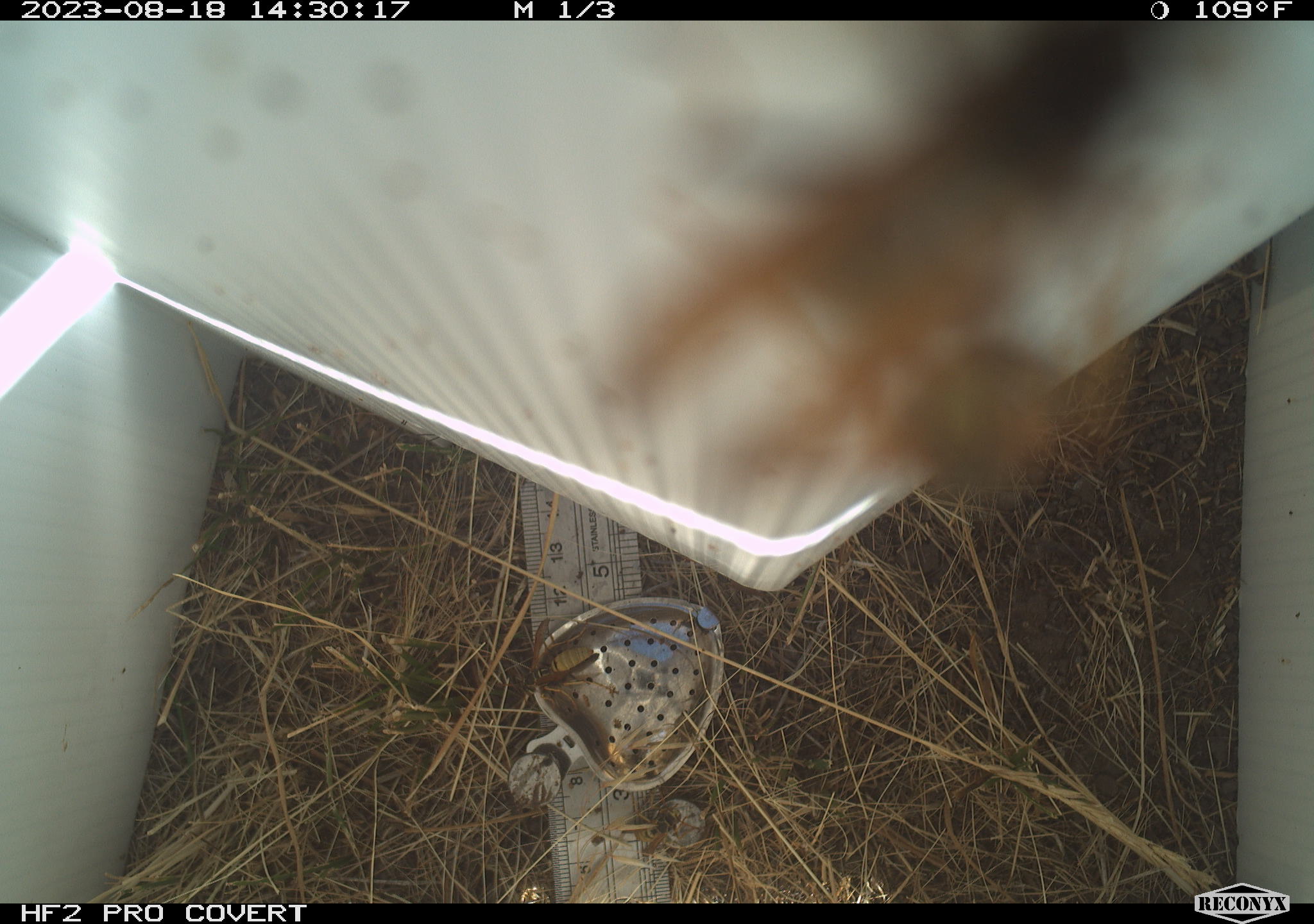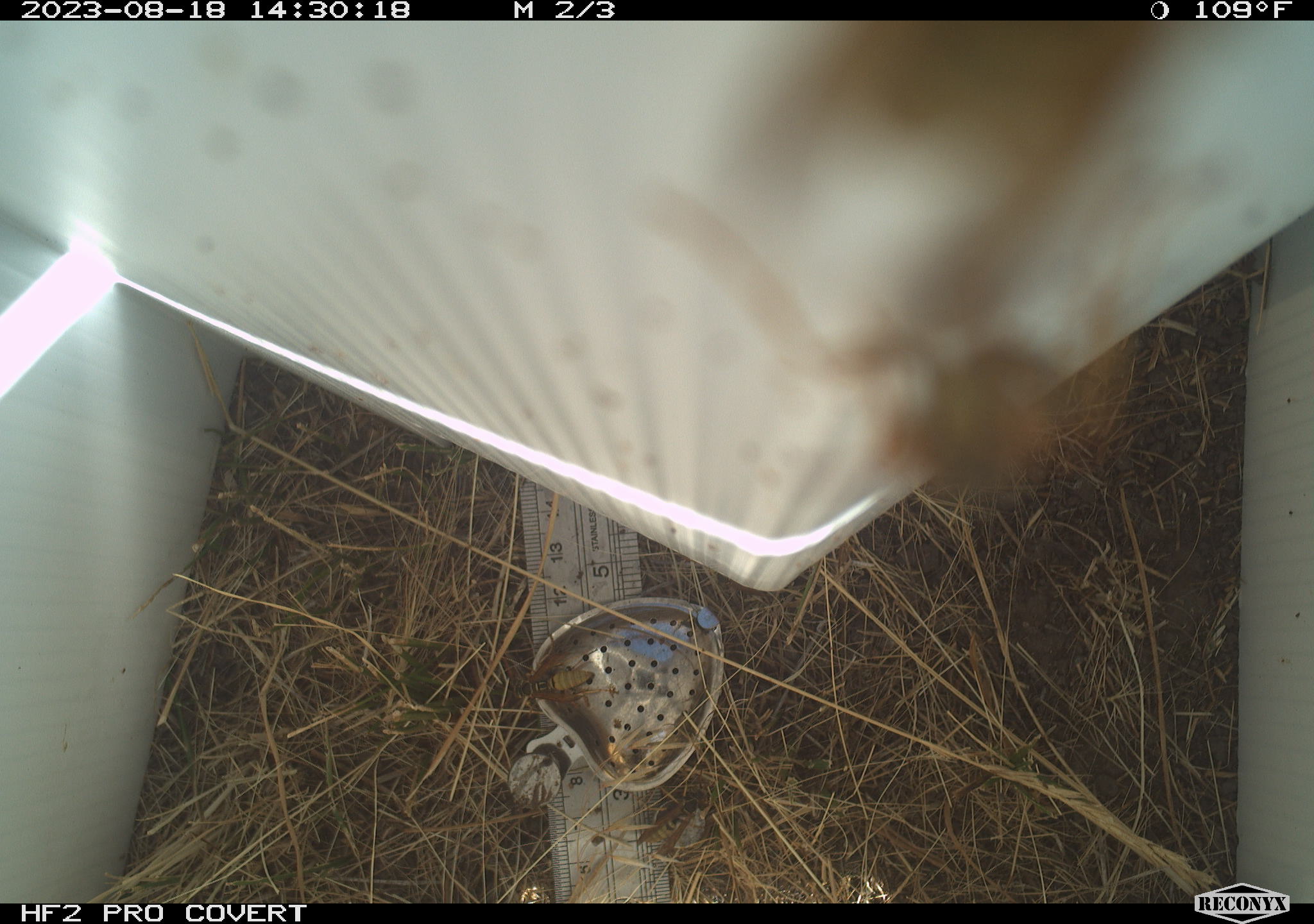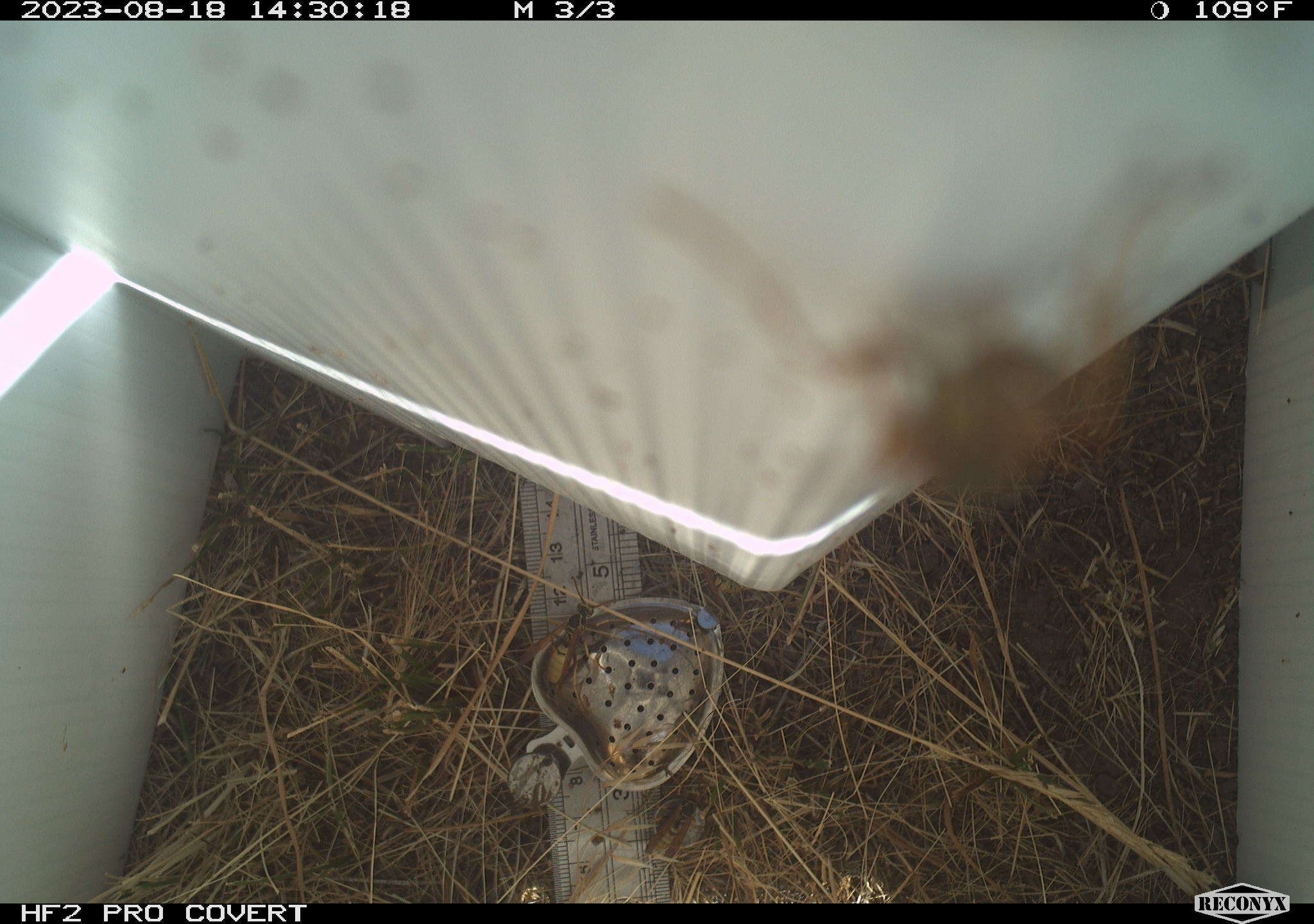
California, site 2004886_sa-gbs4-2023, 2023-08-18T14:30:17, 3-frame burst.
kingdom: Animalia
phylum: Arthropoda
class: Insecta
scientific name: Insecta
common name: insect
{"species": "insect (Insecta)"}